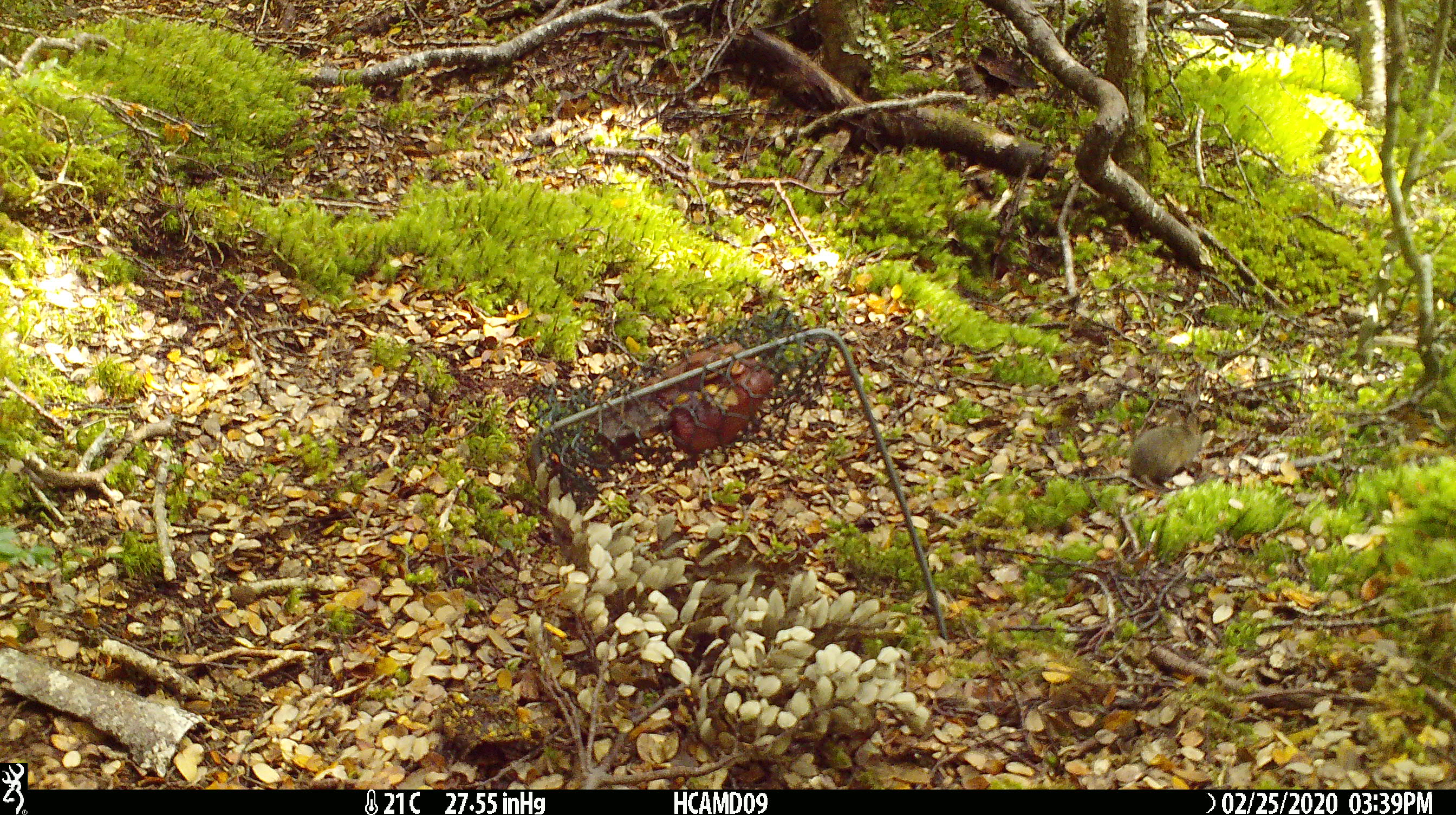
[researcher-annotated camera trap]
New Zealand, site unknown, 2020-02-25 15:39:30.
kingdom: Animalia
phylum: Chordata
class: Mammalia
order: Rodentia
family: Muridae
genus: Mus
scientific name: Mus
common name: mouse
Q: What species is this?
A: Mouse (Mus).